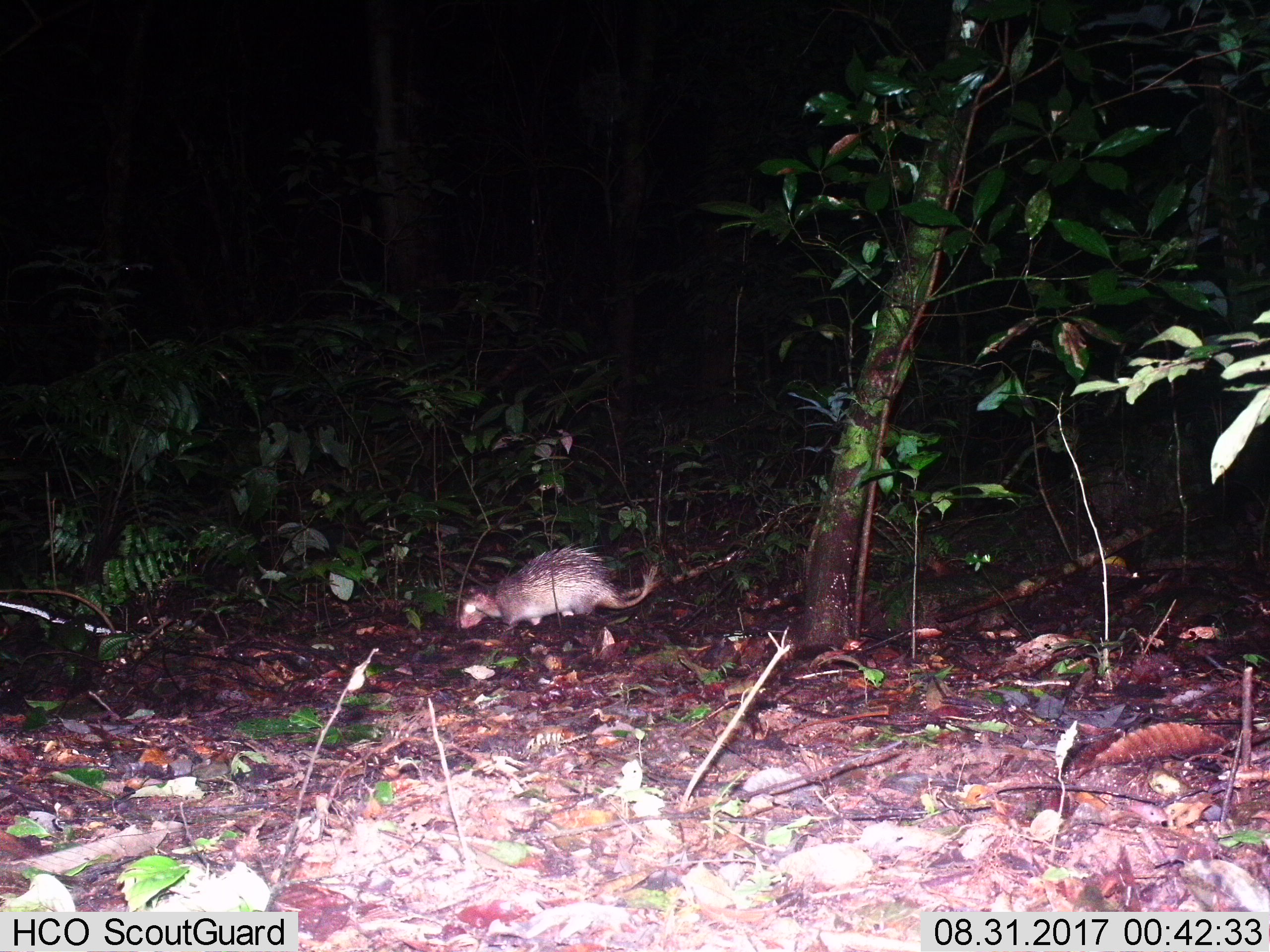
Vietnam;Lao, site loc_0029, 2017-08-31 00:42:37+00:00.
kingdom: Animalia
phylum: Chordata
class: Mammalia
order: Rodentia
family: Hystricidae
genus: Atherurus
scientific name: Atherurus macrourus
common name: asiatic brush-tailed porcupine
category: asiatic brush tailed porcupine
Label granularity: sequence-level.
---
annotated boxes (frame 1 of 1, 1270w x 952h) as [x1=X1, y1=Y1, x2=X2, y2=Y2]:
asiatic brush tailed porcupine: [x1=458, y1=537, x2=663, y2=628]